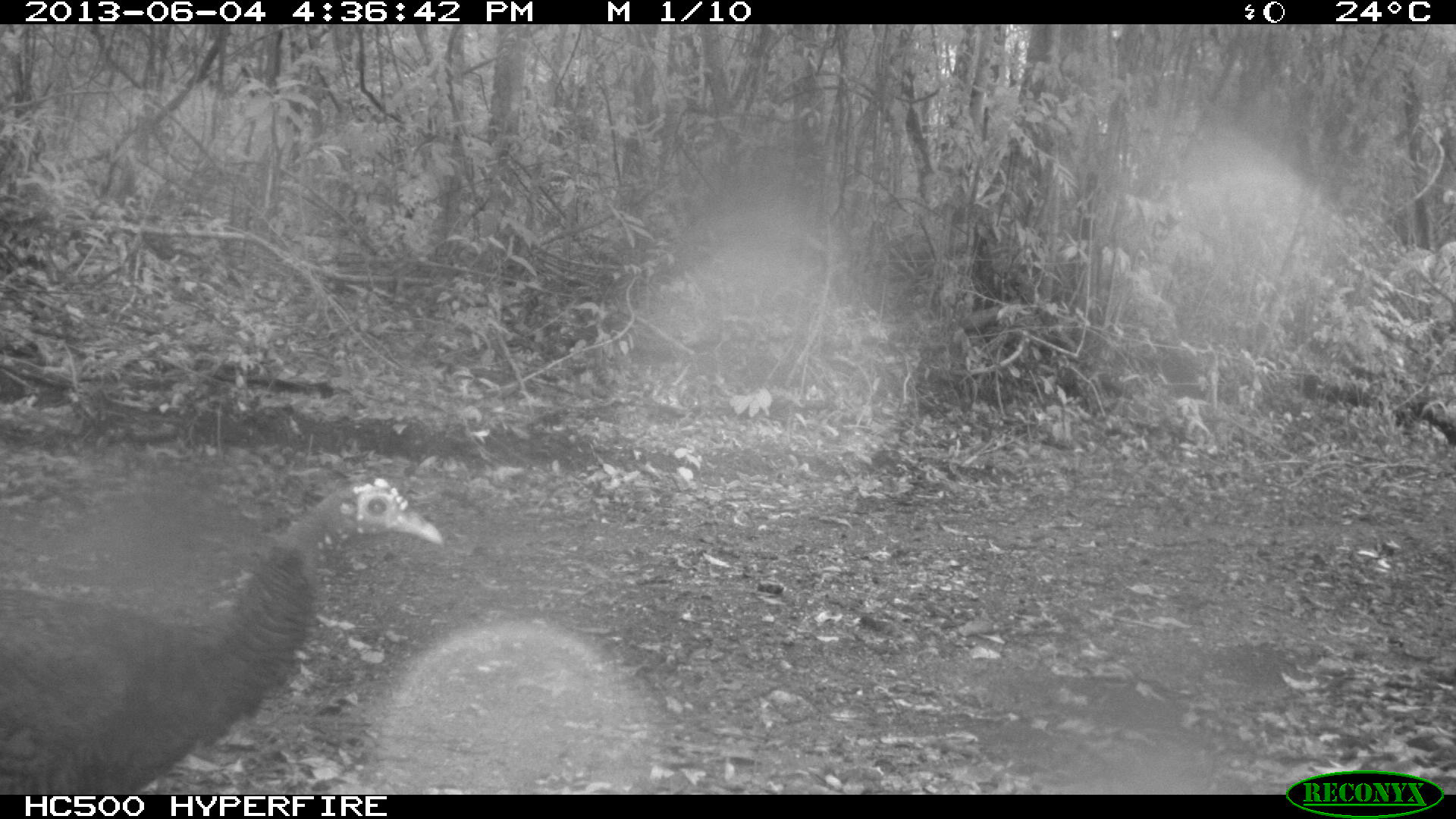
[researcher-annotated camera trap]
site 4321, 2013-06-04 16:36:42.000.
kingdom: Animalia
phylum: Chordata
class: Aves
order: Galliformes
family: Phasianidae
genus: Meleagris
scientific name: Meleagris ocellata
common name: ocellated turkey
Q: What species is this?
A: Meleagris ocellata (ocellated turkey).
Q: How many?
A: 1.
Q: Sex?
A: Female.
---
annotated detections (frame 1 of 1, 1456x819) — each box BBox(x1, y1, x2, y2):
meleagris ocellata: BBox(0, 473, 443, 794)